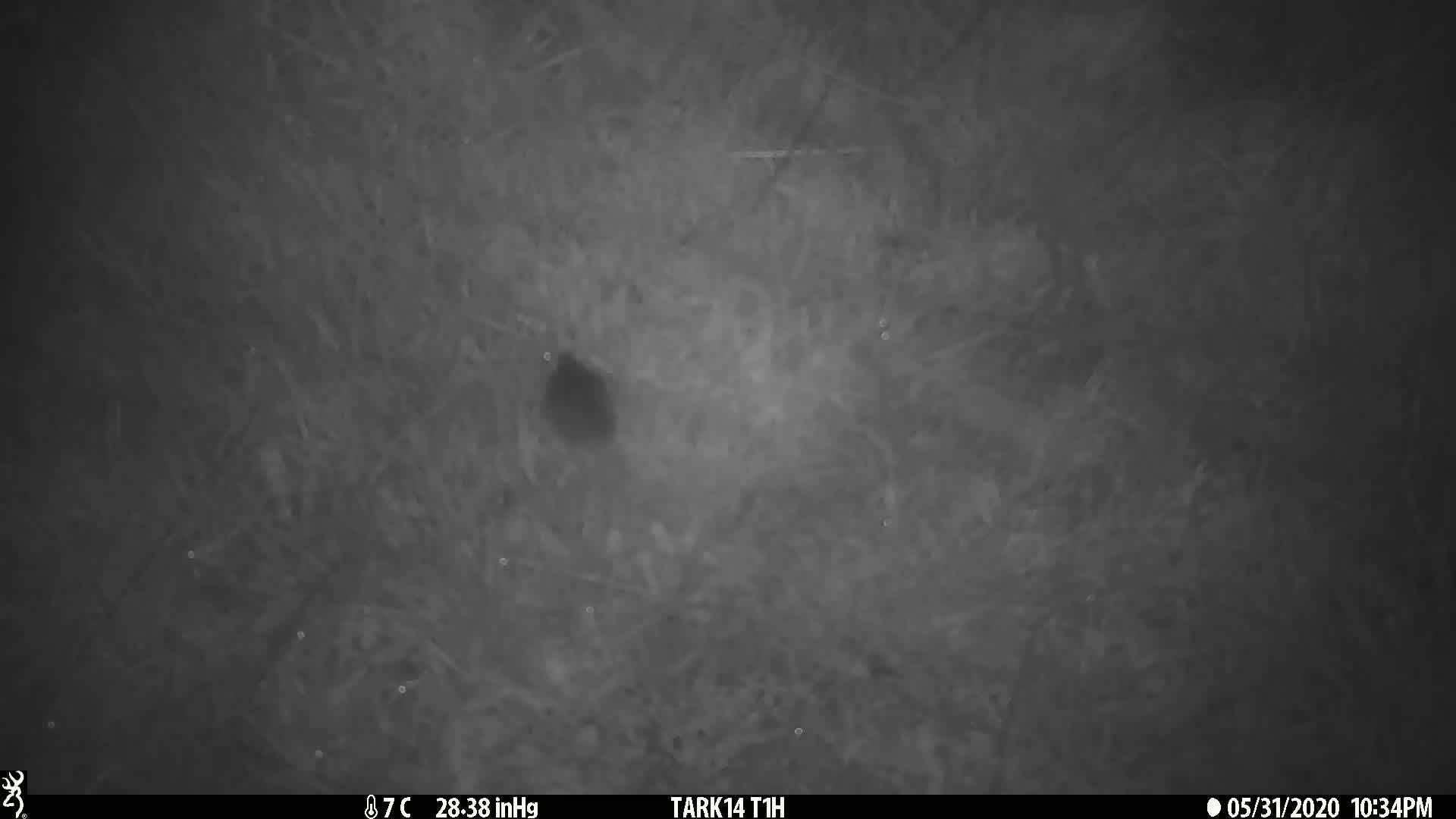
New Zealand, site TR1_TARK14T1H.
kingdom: Animalia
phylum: Chordata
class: Mammalia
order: Rodentia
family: Muridae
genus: Mus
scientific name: Mus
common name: mouse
Mouse (Mus).